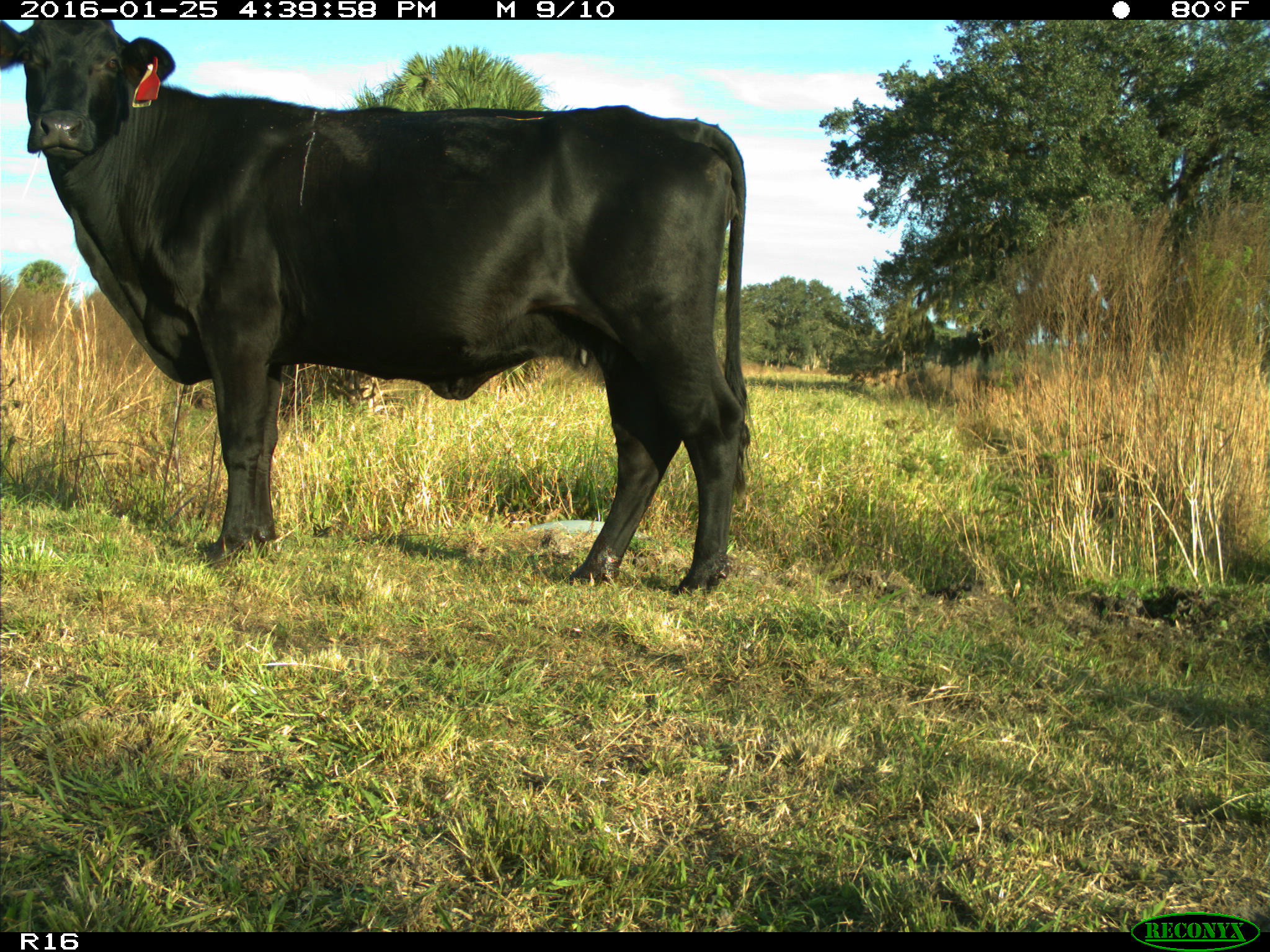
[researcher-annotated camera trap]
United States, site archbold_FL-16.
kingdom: Animalia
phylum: Chordata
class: Mammalia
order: Artiodactyla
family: Bovidae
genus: Bos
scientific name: Bos taurus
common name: domestic cow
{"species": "Bos taurus (domestic cow)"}